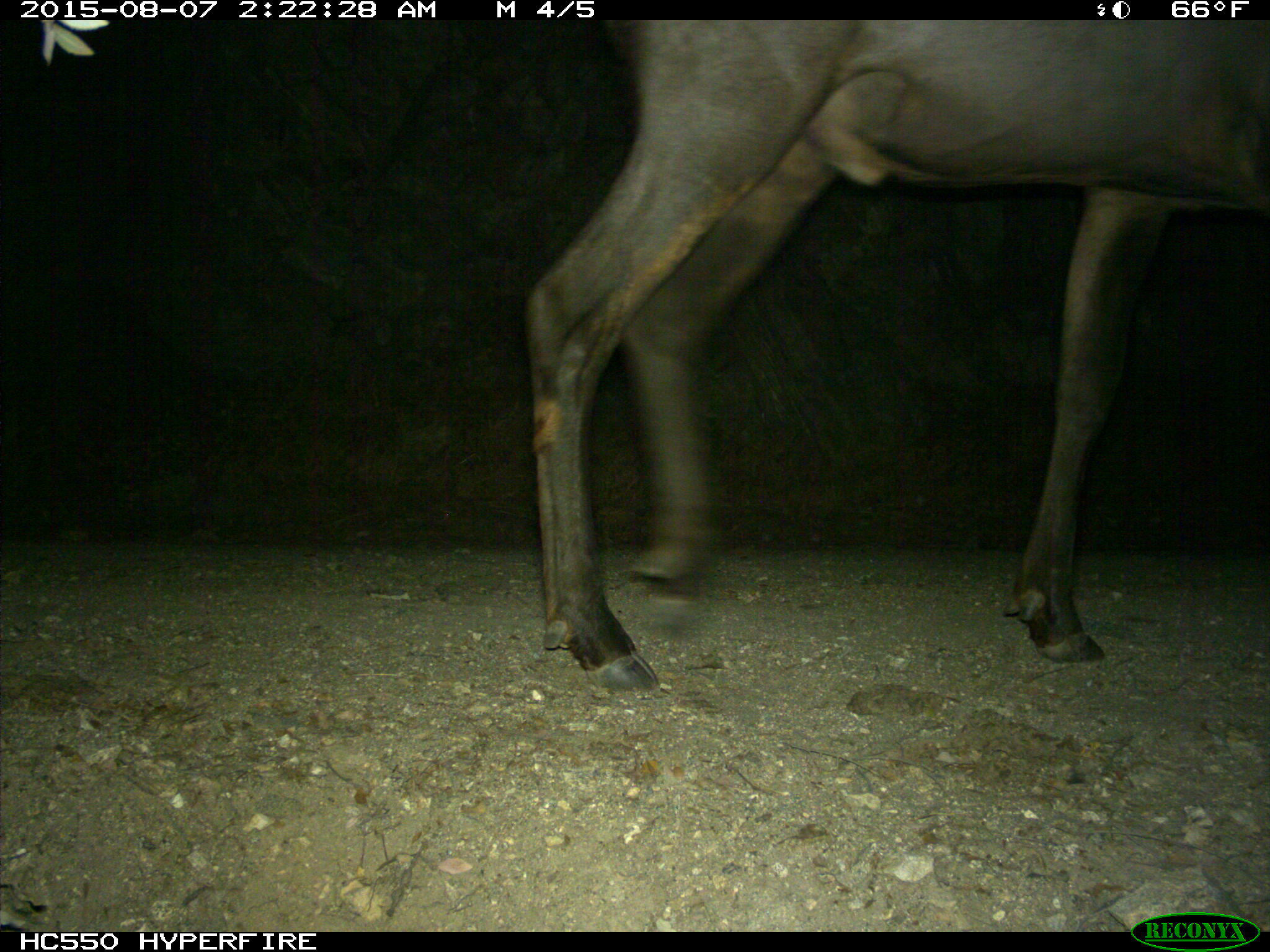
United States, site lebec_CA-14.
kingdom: Animalia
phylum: Chordata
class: Mammalia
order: Artiodactyla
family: Cervidae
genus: Cervus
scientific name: Cervus canadensis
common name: elk